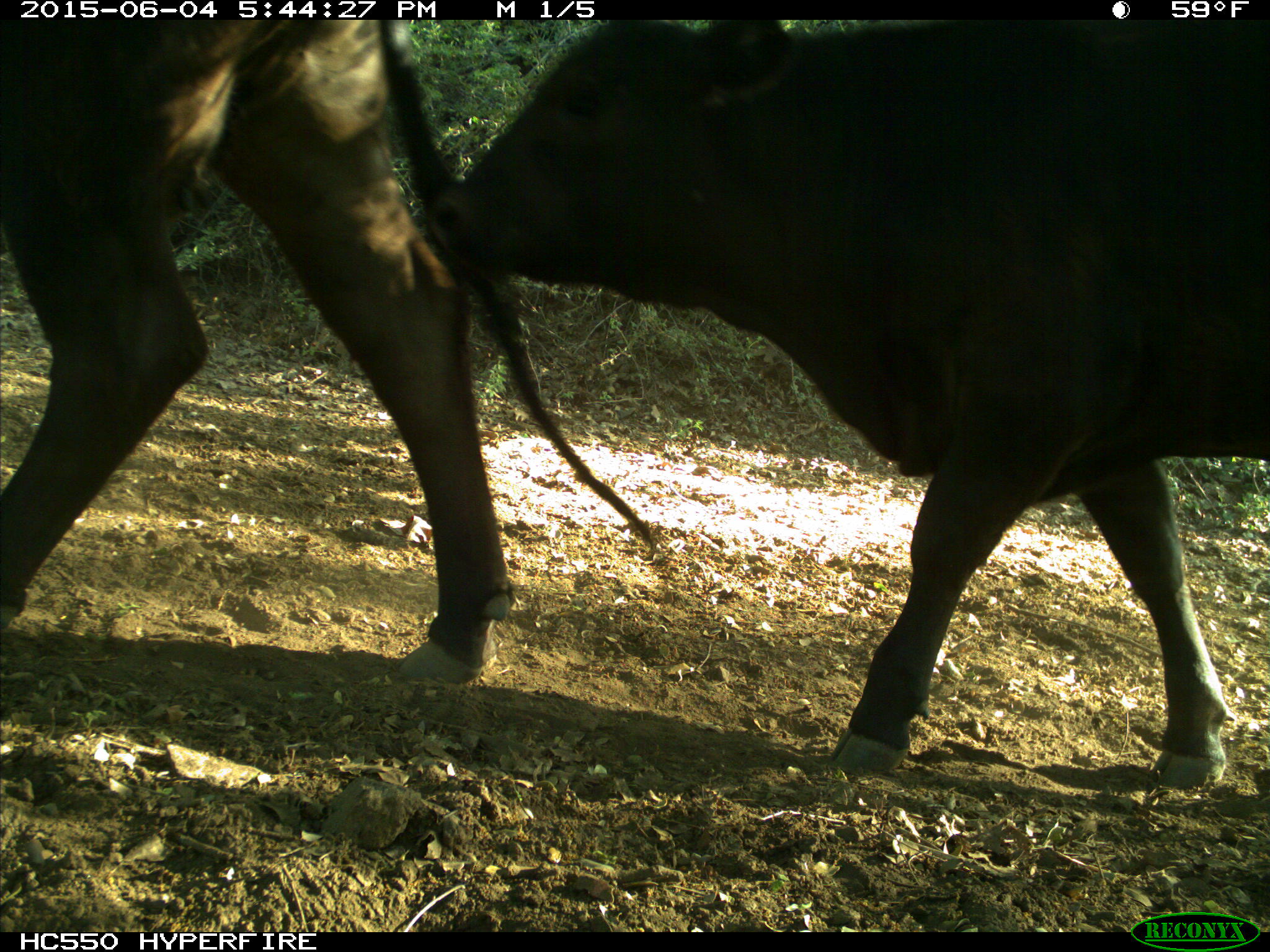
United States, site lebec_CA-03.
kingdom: Animalia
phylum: Chordata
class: Mammalia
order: Artiodactyla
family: Bovidae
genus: Bos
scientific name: Bos taurus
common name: domestic cow